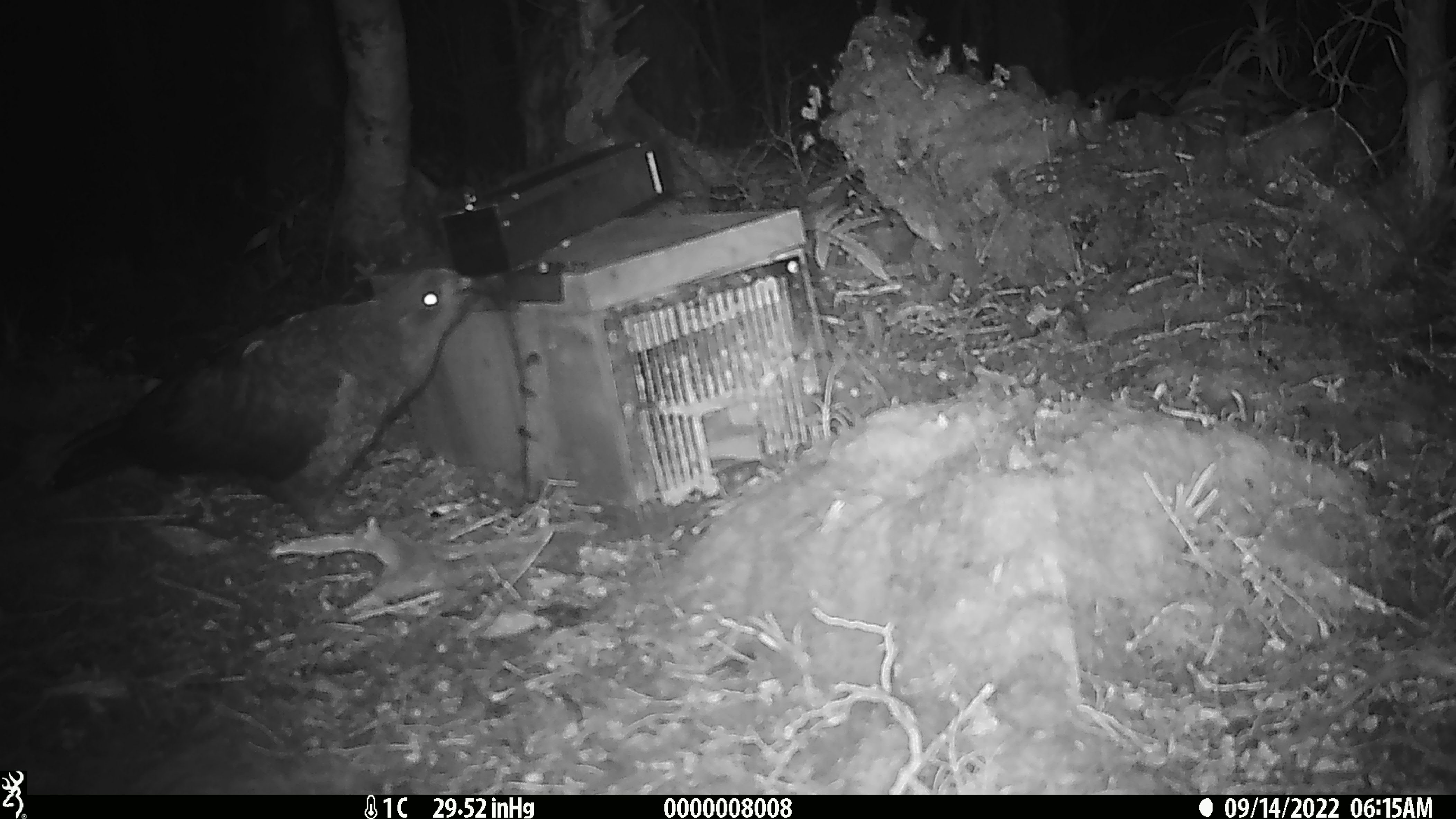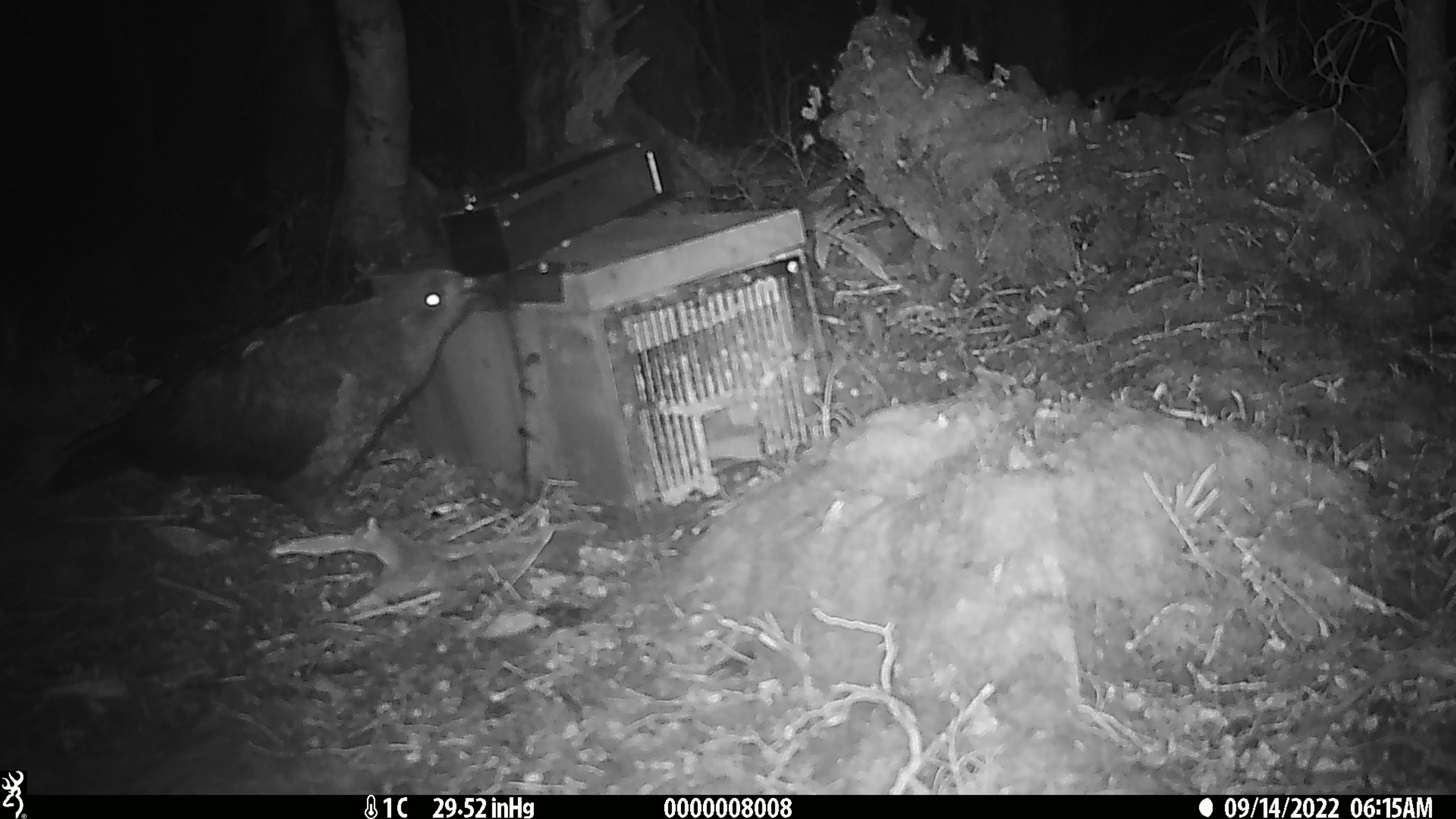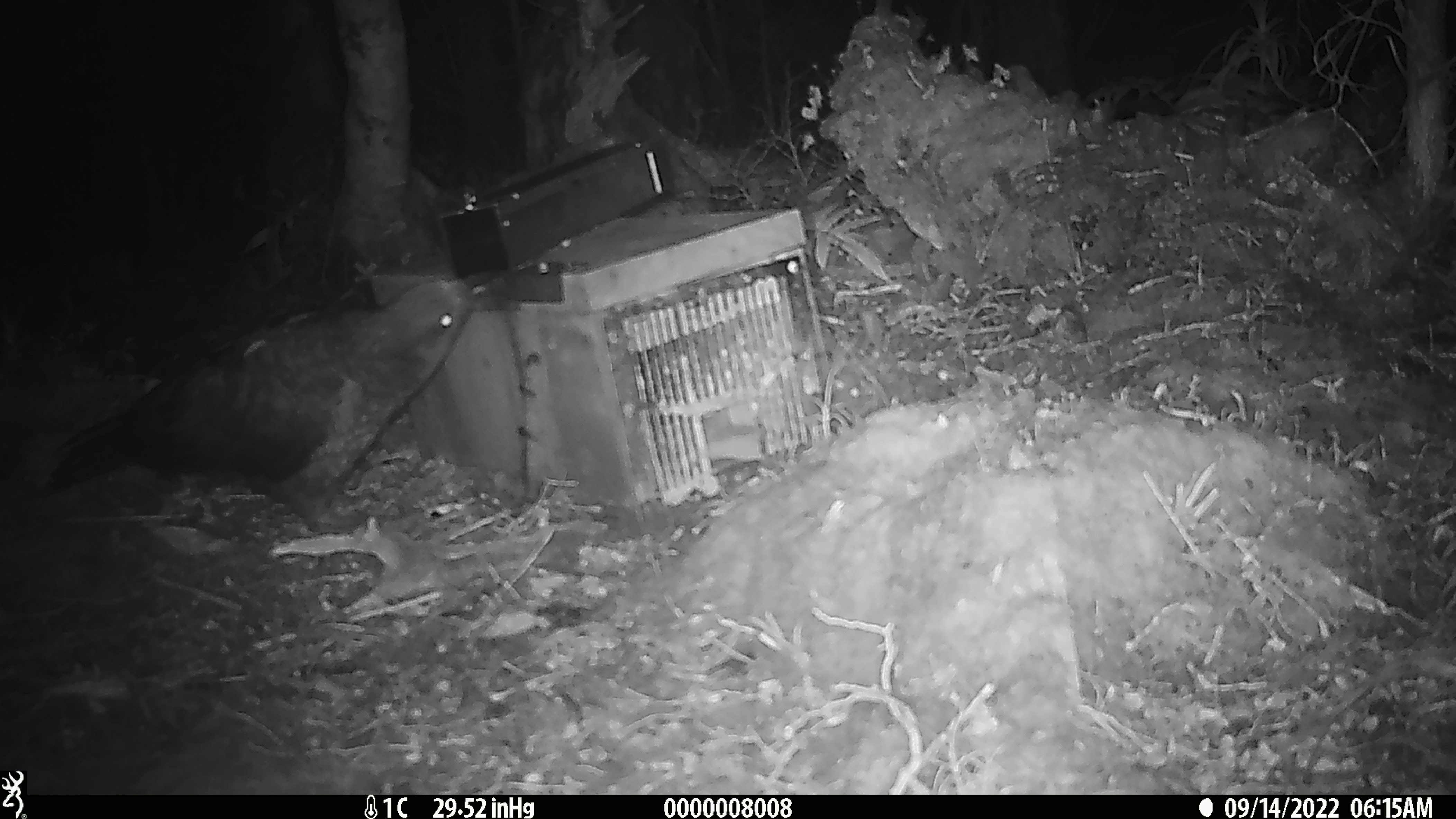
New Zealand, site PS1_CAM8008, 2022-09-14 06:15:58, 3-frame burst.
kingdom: Animalia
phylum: Chordata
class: Aves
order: Psittaciformes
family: Strigopidae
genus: Nestor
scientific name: Nestor notabilis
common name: kea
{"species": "kea (Nestor notabilis)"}